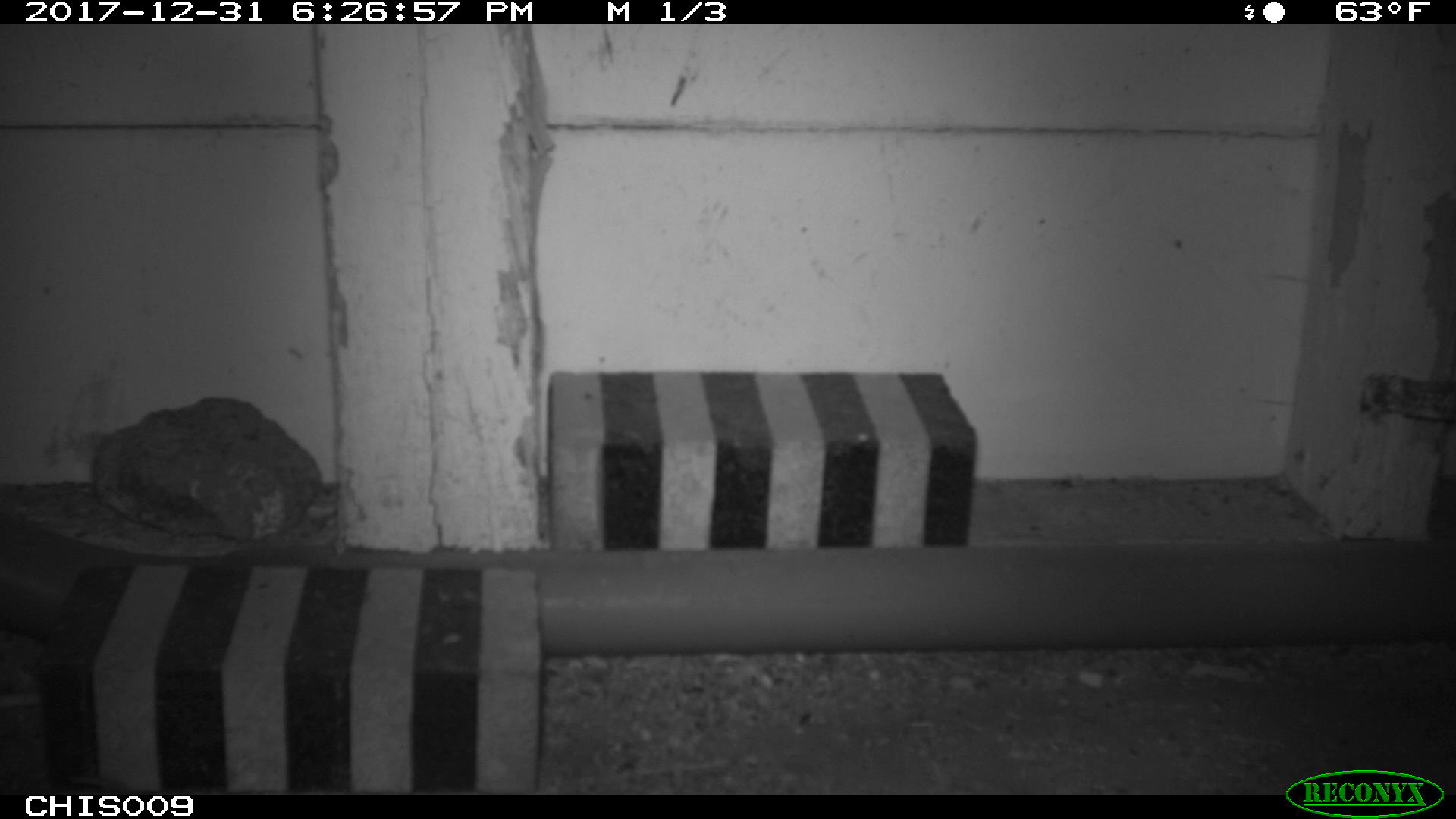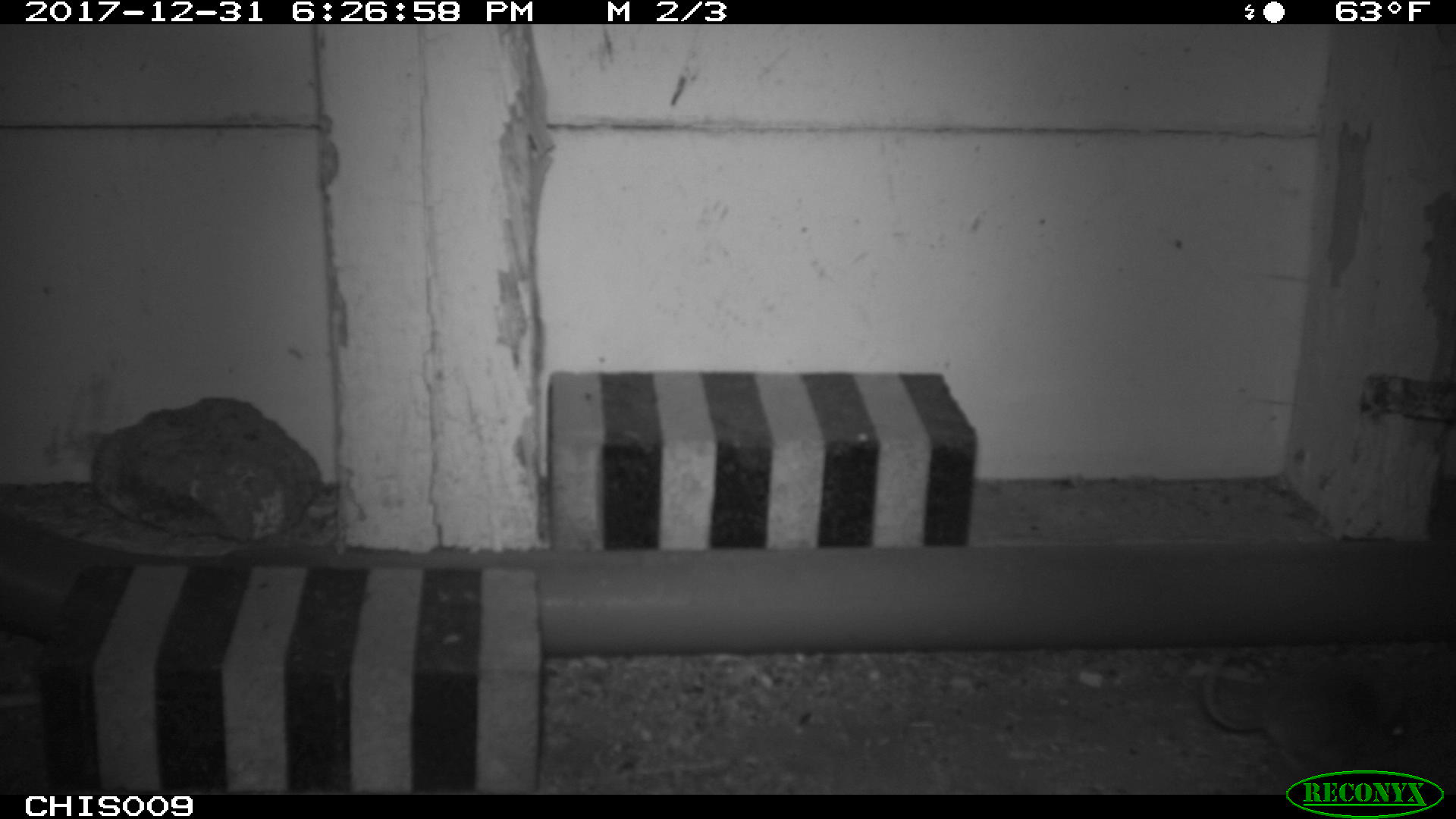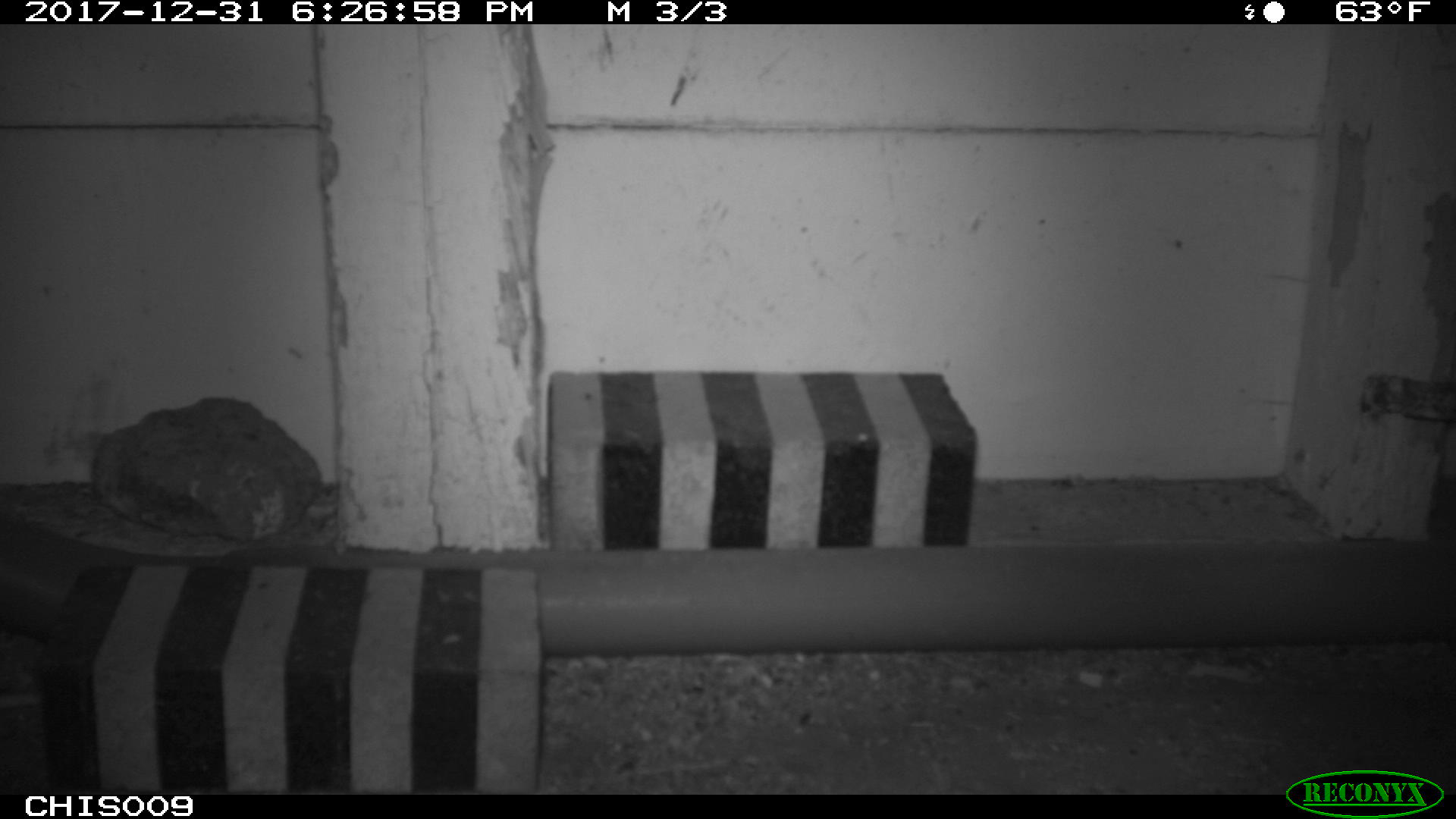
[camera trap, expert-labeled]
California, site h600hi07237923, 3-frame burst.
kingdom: Animalia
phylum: Chordata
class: Mammalia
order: Rodentia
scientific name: Rodentia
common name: rodent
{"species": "rodent (Rodentia)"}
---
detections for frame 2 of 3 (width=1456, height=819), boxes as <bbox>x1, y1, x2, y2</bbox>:
rodent: <bbox>1202, 649, 1410, 774</bbox>